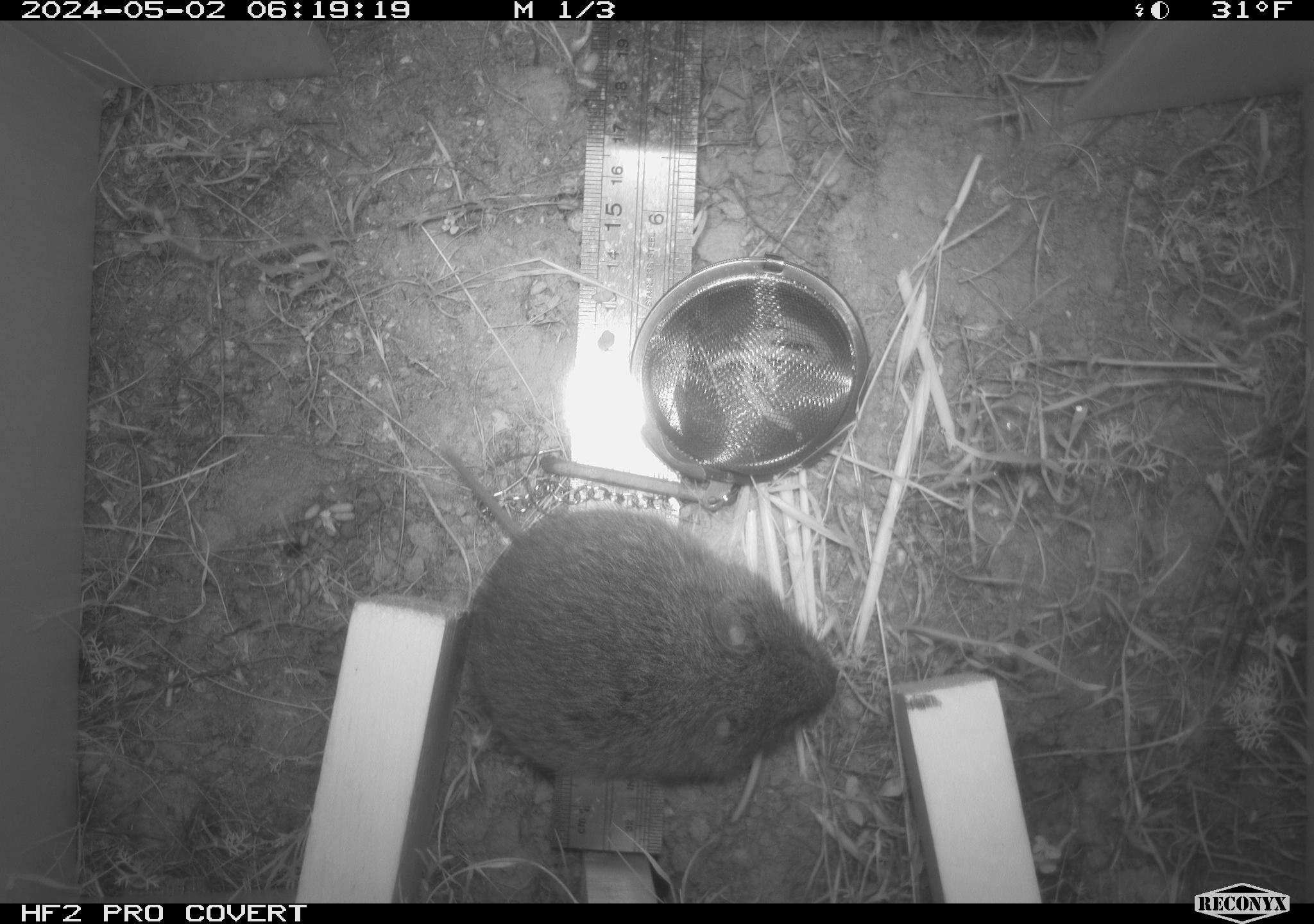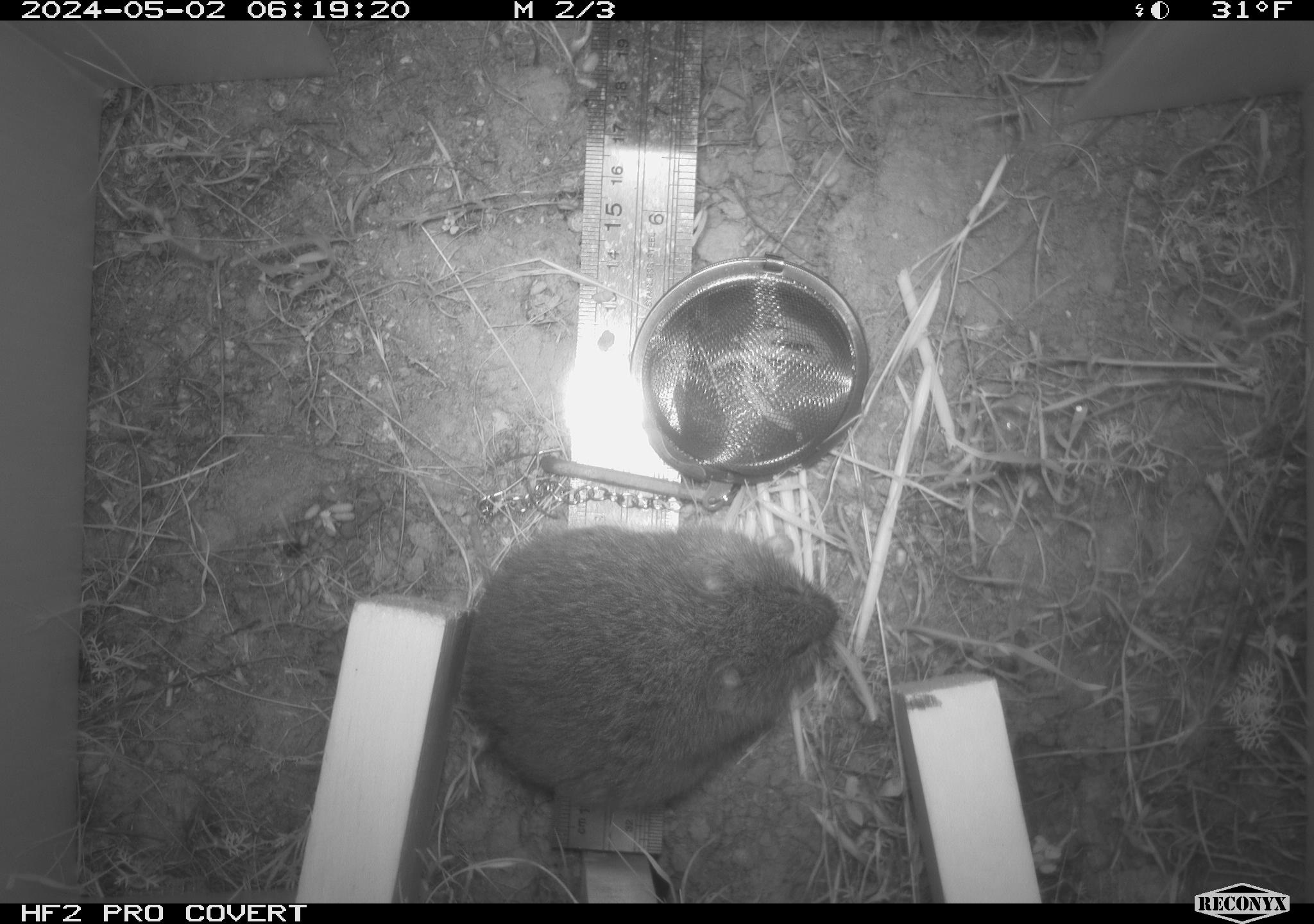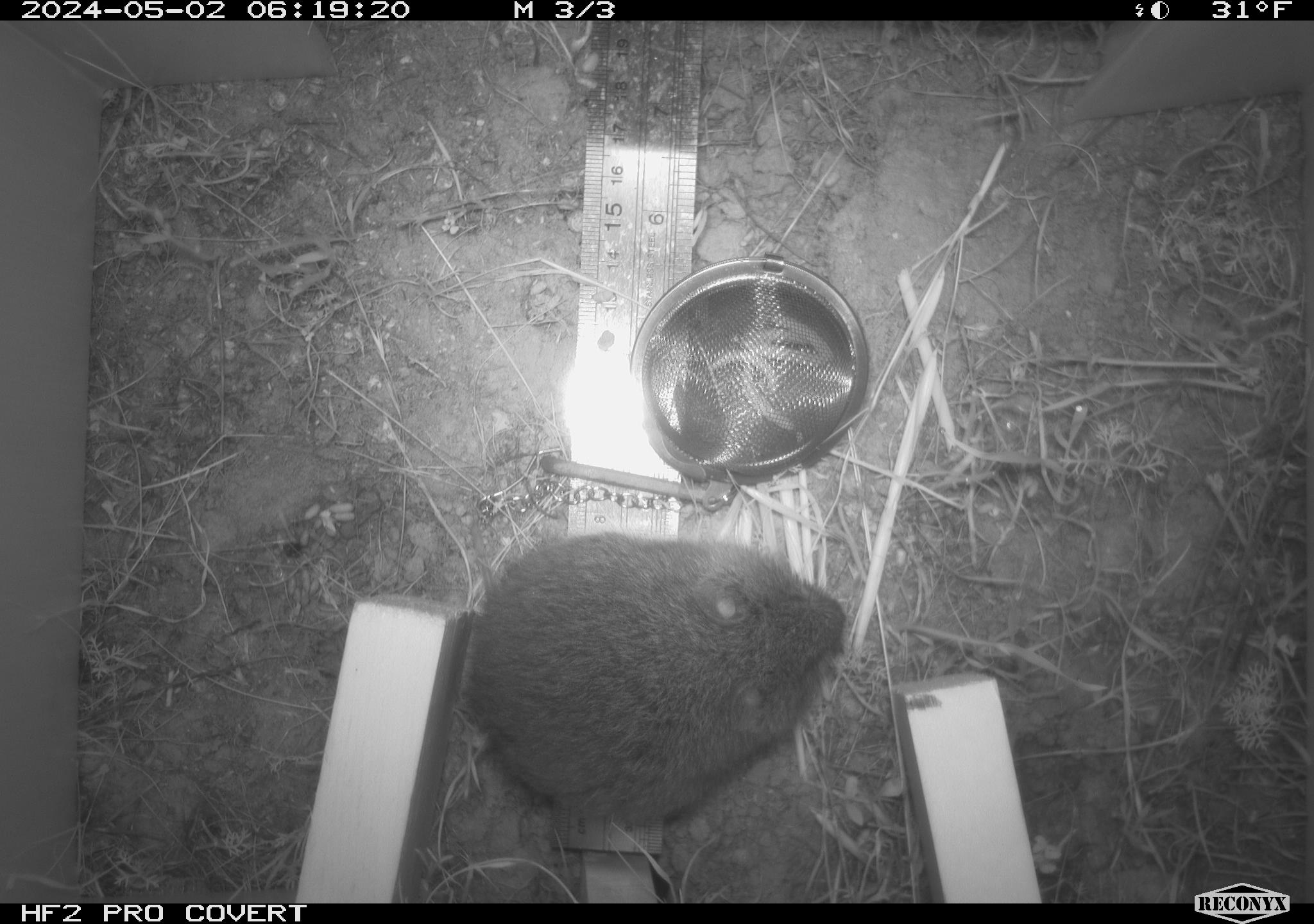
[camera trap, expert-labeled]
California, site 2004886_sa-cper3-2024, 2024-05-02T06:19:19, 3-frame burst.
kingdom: Animalia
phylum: Chordata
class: Mammalia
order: Rodentia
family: Cricetidae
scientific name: Arvicolinae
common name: voles, lemmings, and muskrats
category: arvicolinae subfamily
Arvicolinae subfamily (voles, lemmings, and muskrats) (Arvicolinae).